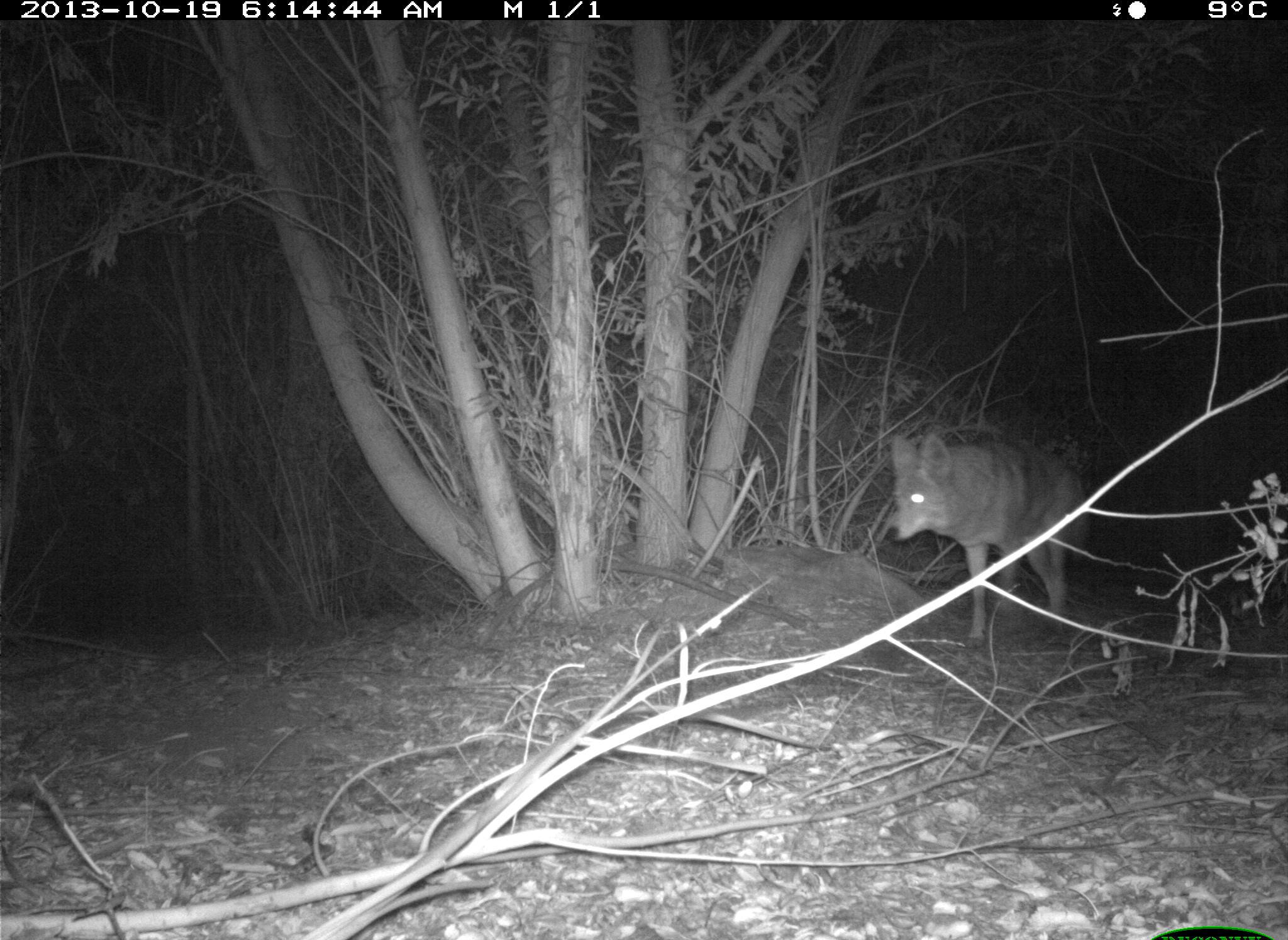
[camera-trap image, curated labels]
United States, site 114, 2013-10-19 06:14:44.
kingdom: Animalia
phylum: Chordata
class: Mammalia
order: Carnivora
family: Canidae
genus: Canis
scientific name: Canis latrans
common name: coyote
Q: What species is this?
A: Coyote (Canis latrans).